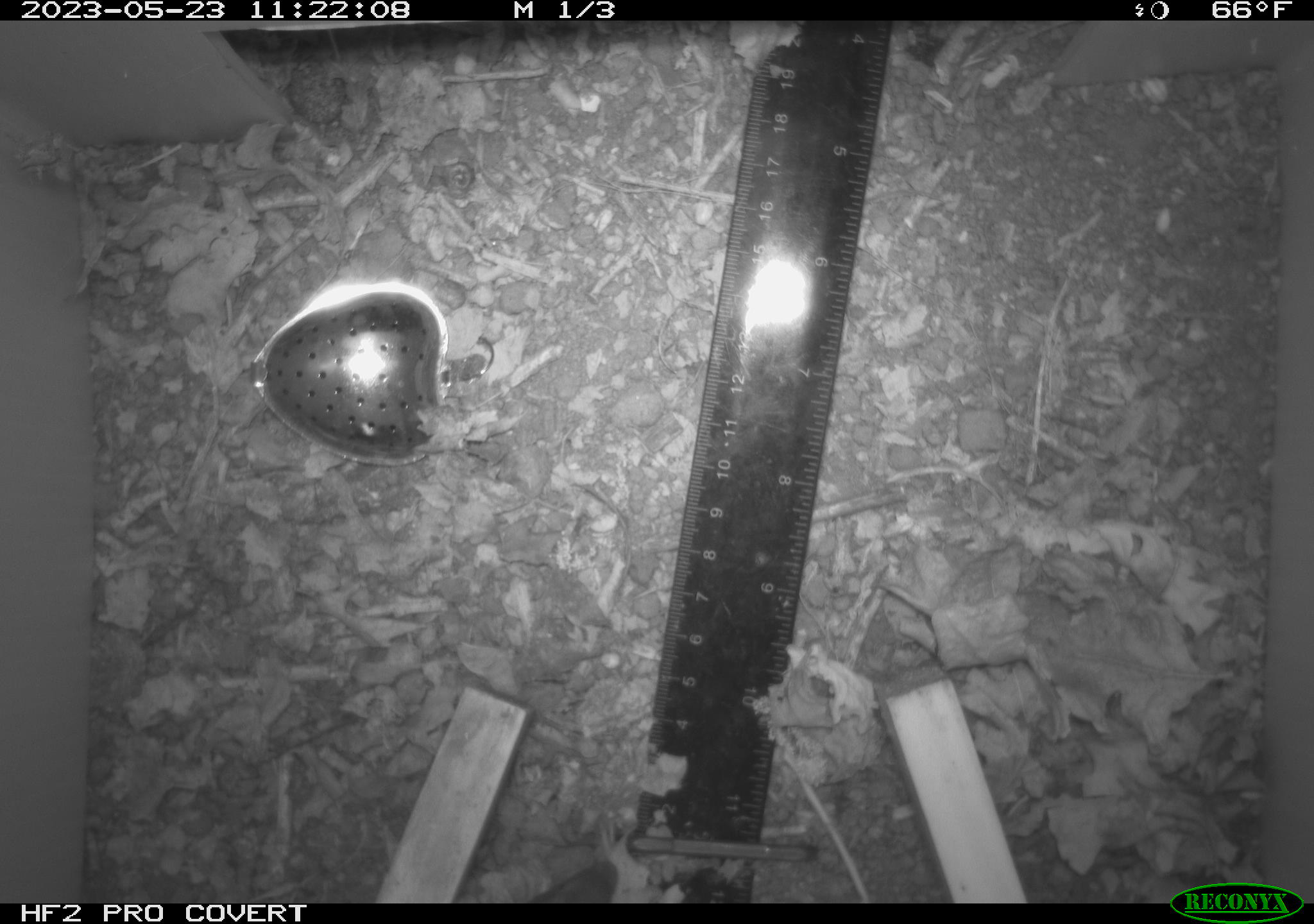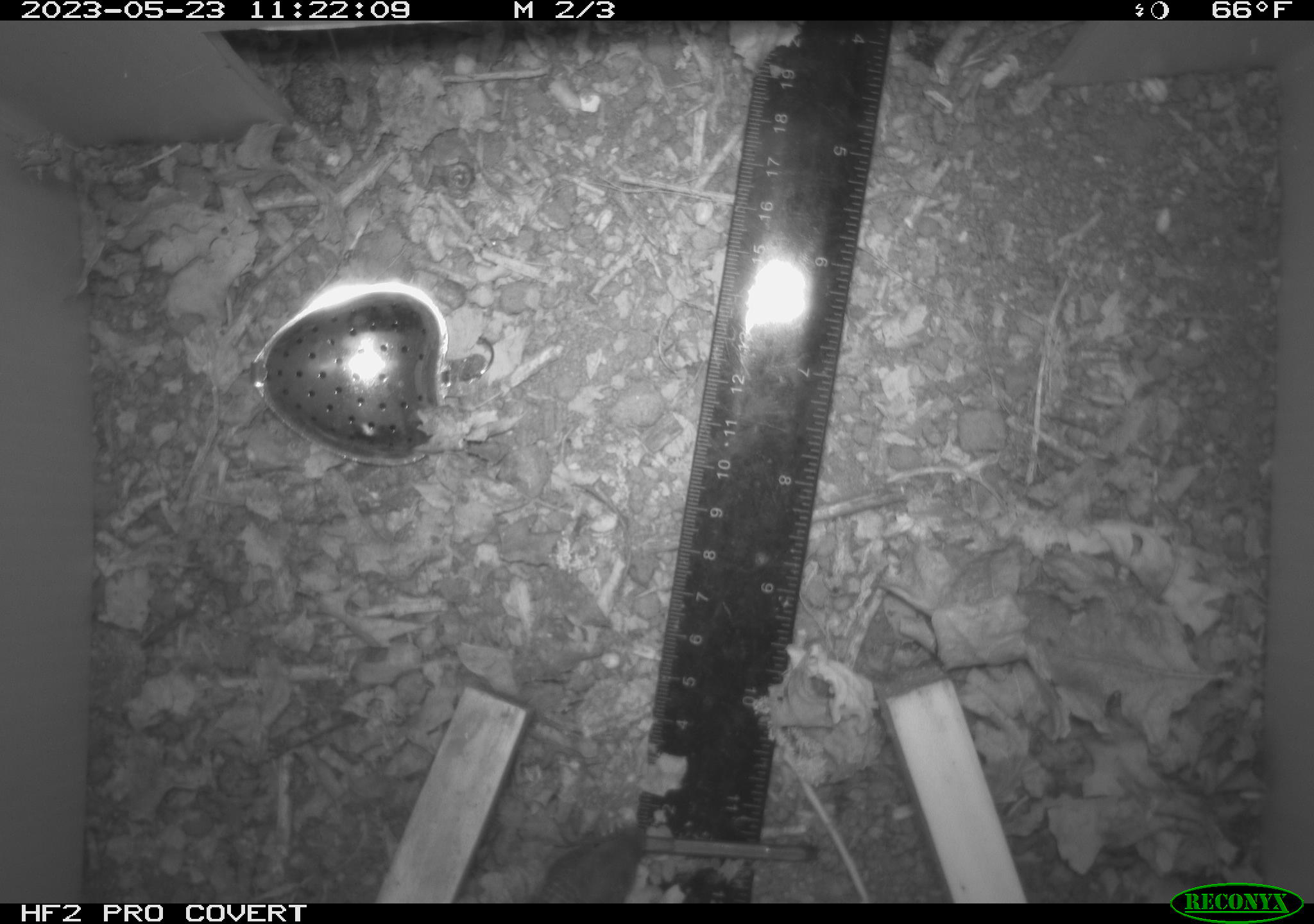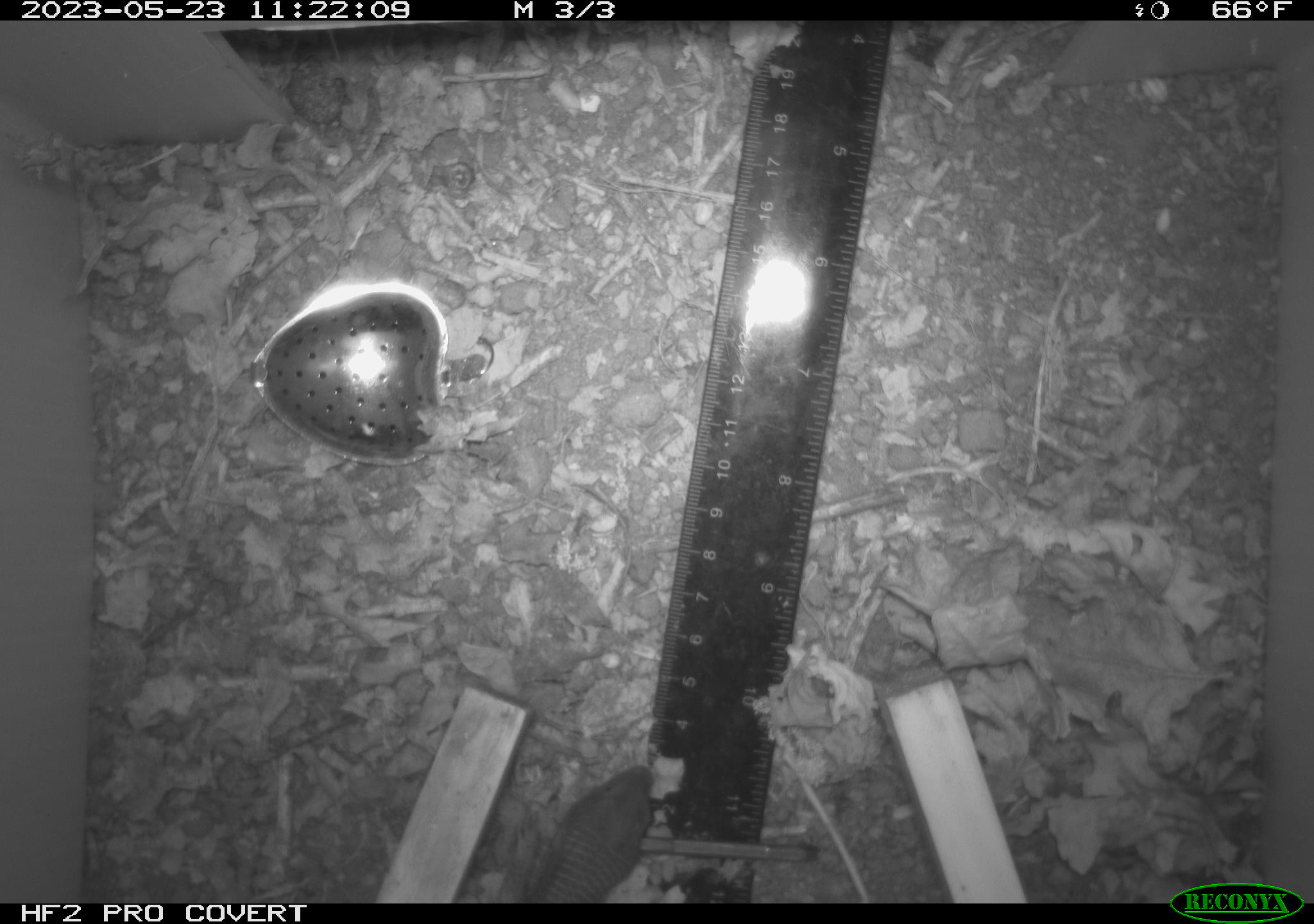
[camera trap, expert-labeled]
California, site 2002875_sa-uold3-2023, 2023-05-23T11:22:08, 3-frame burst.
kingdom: Animalia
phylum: Chordata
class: Reptilia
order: Squamata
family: Anguidae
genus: Elgaria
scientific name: Elgaria multicarinata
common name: southern alligator lizard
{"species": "southern alligator lizard (Elgaria multicarinata)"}